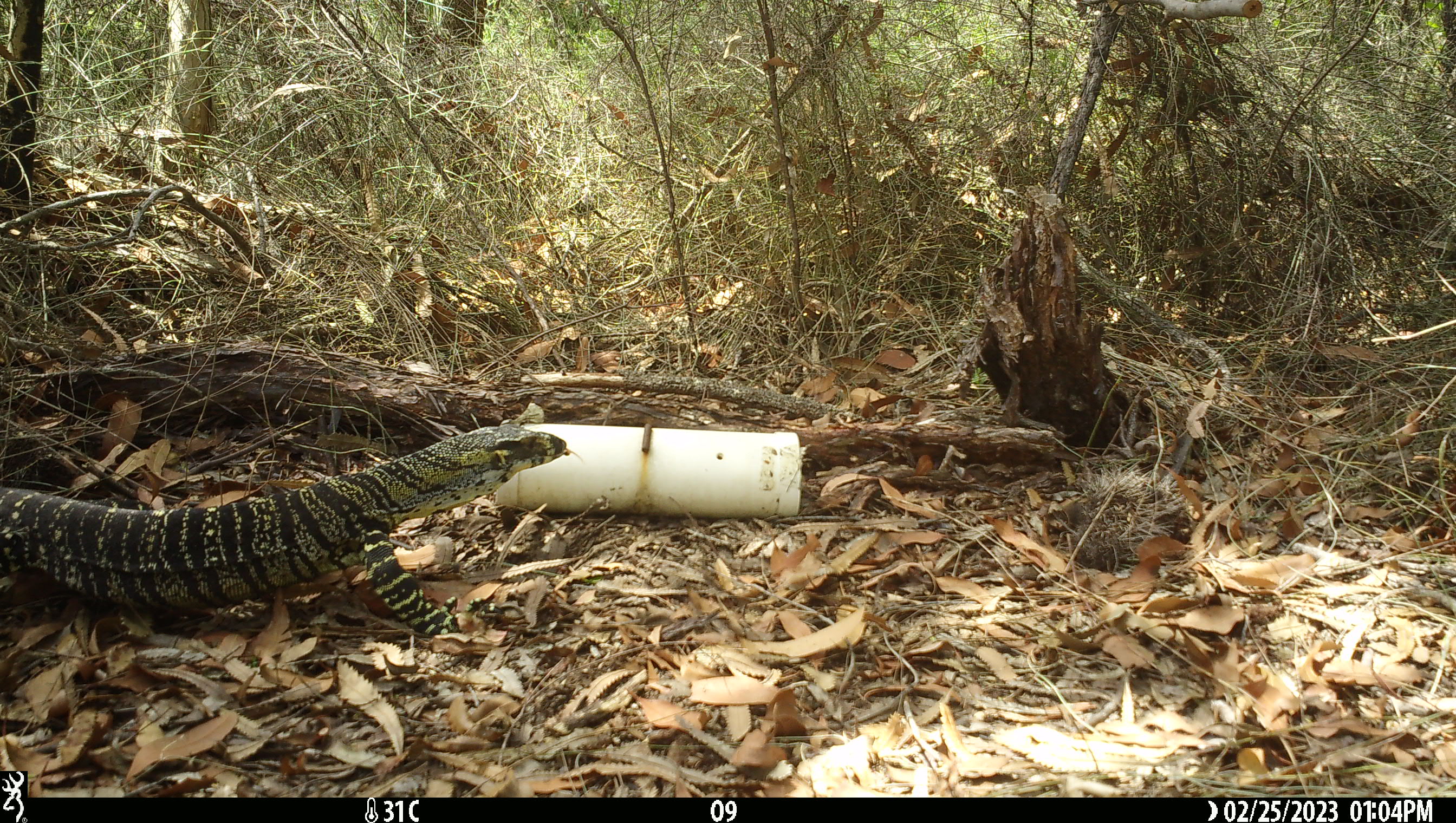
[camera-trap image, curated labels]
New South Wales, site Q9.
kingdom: Animalia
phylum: Chordata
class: Reptilia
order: Squamata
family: Varanidae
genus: Varanus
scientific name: Varanus varius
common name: lace monitor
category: goanna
Goanna (lace monitor) (Varanus varius).